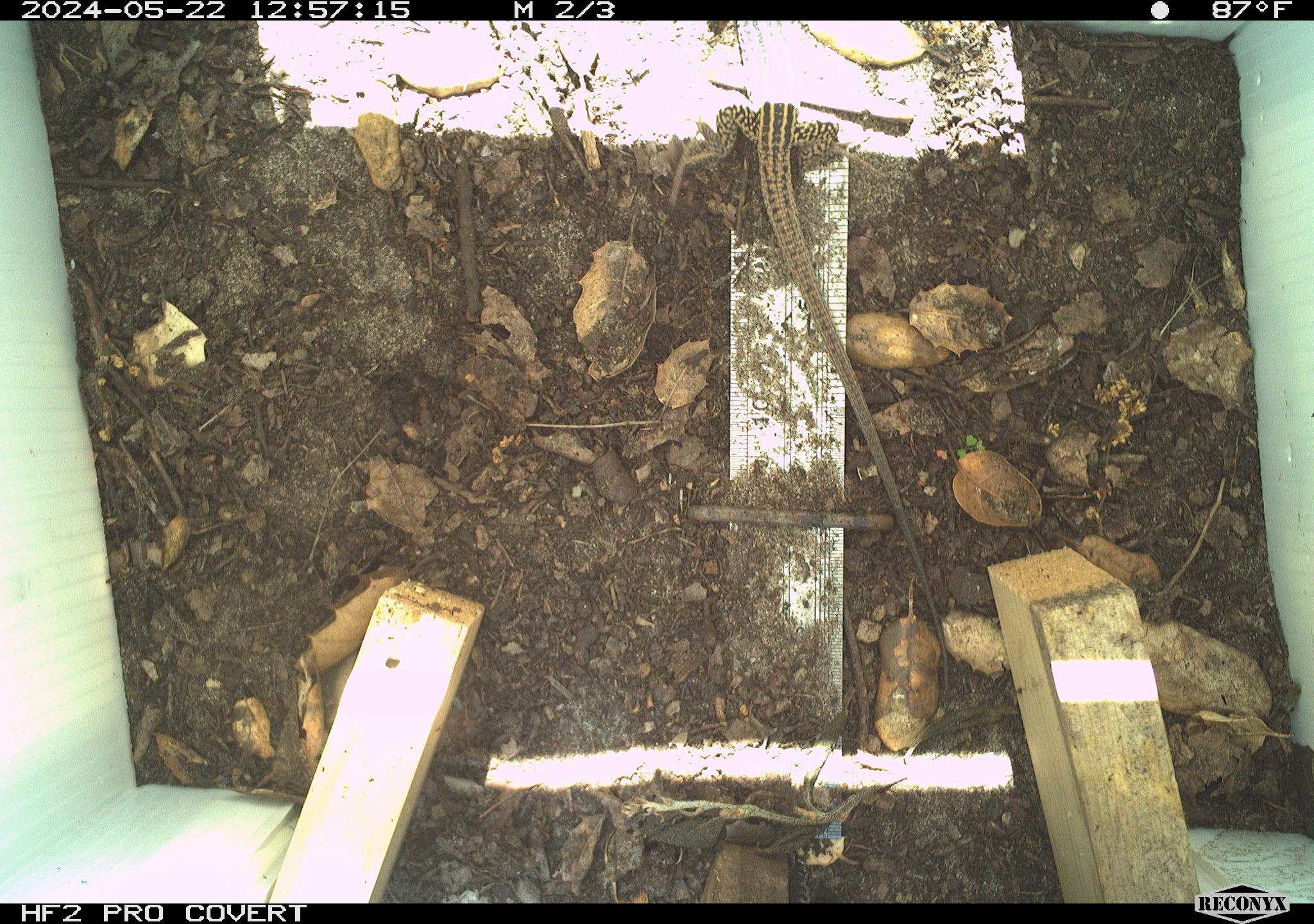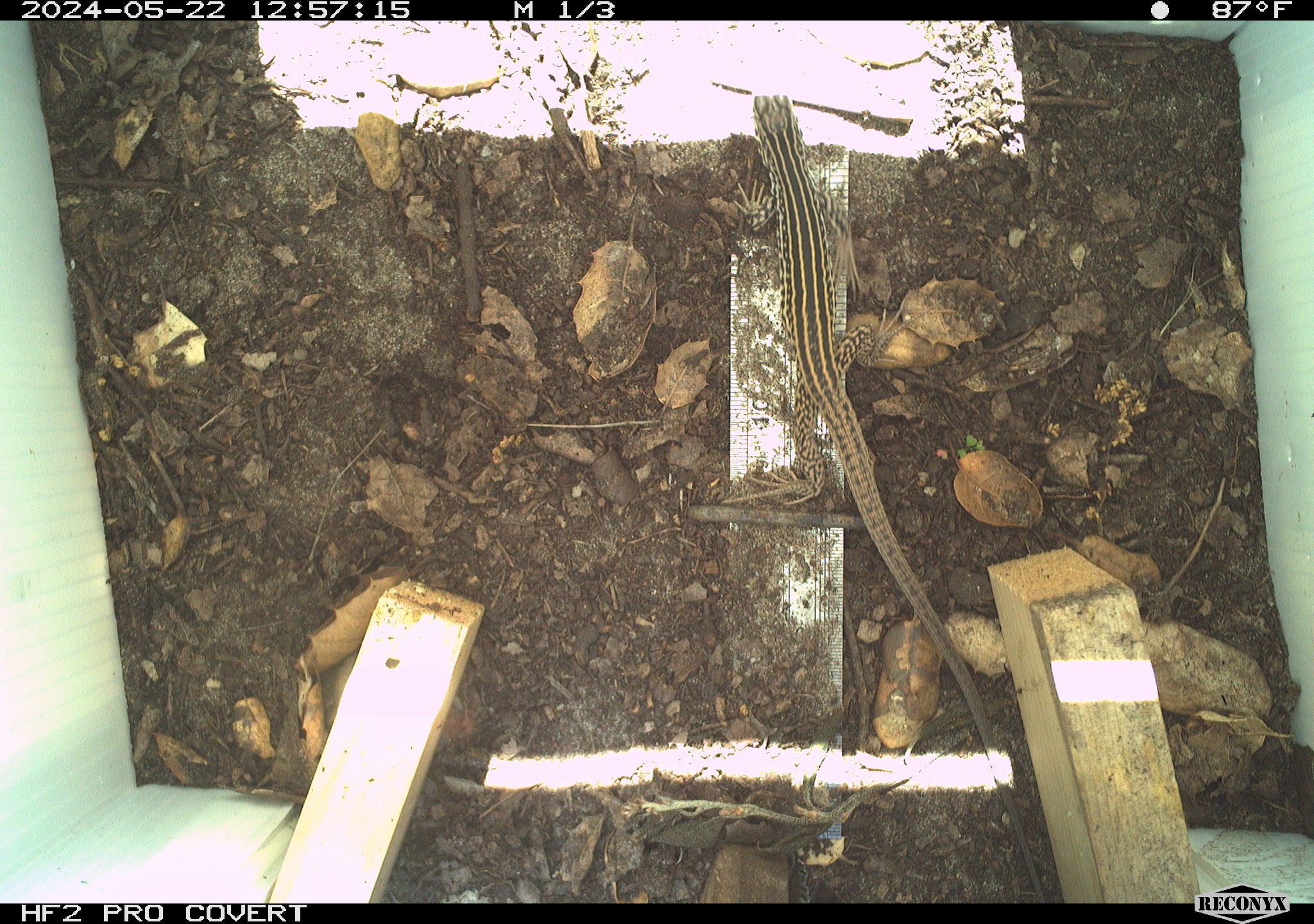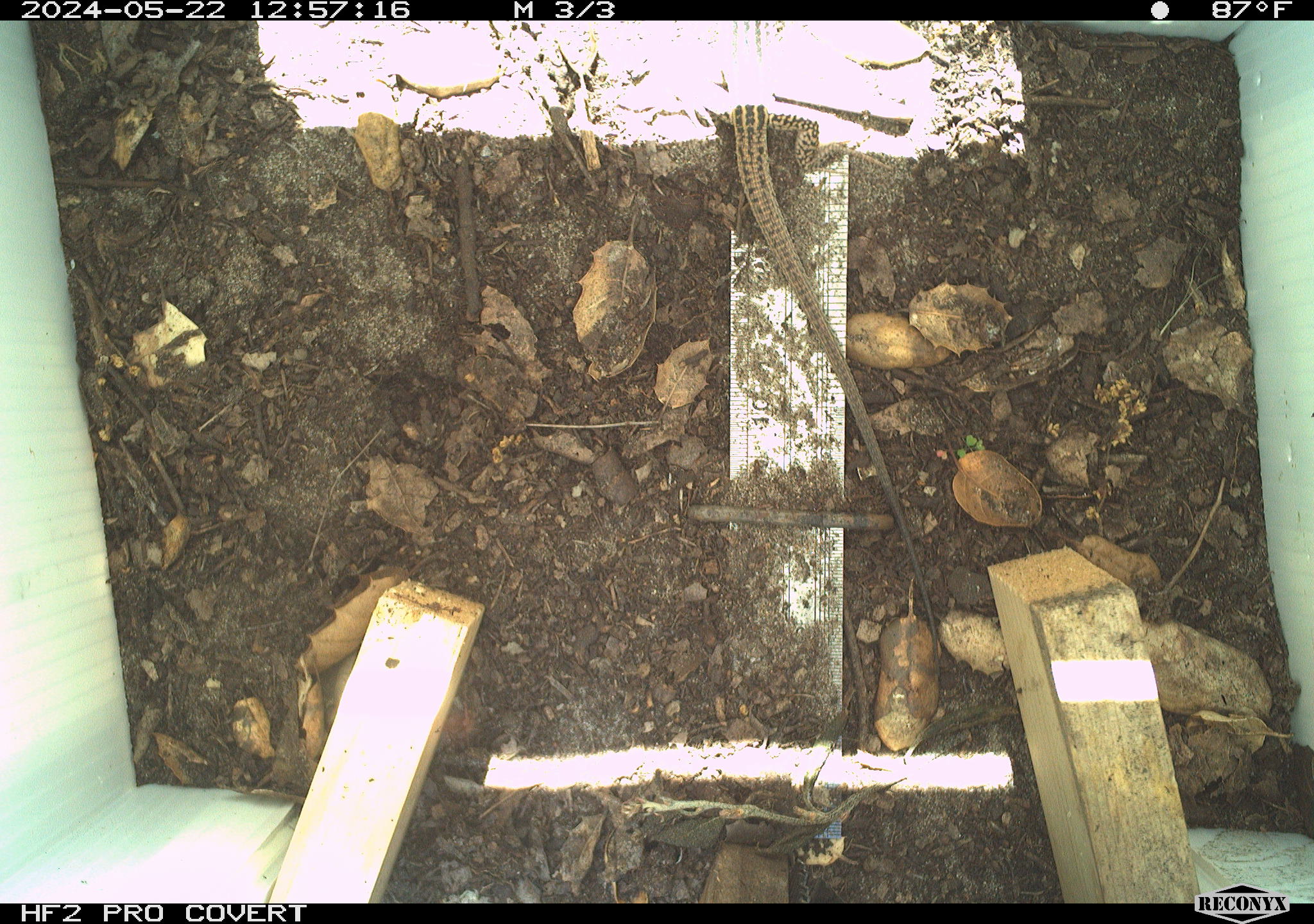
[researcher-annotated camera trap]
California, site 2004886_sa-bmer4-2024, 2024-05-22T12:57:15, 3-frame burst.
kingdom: Animalia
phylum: Chordata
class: Reptilia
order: Squamata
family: Colubridae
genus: Masticophis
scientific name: Masticophis flagellum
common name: coachwhip